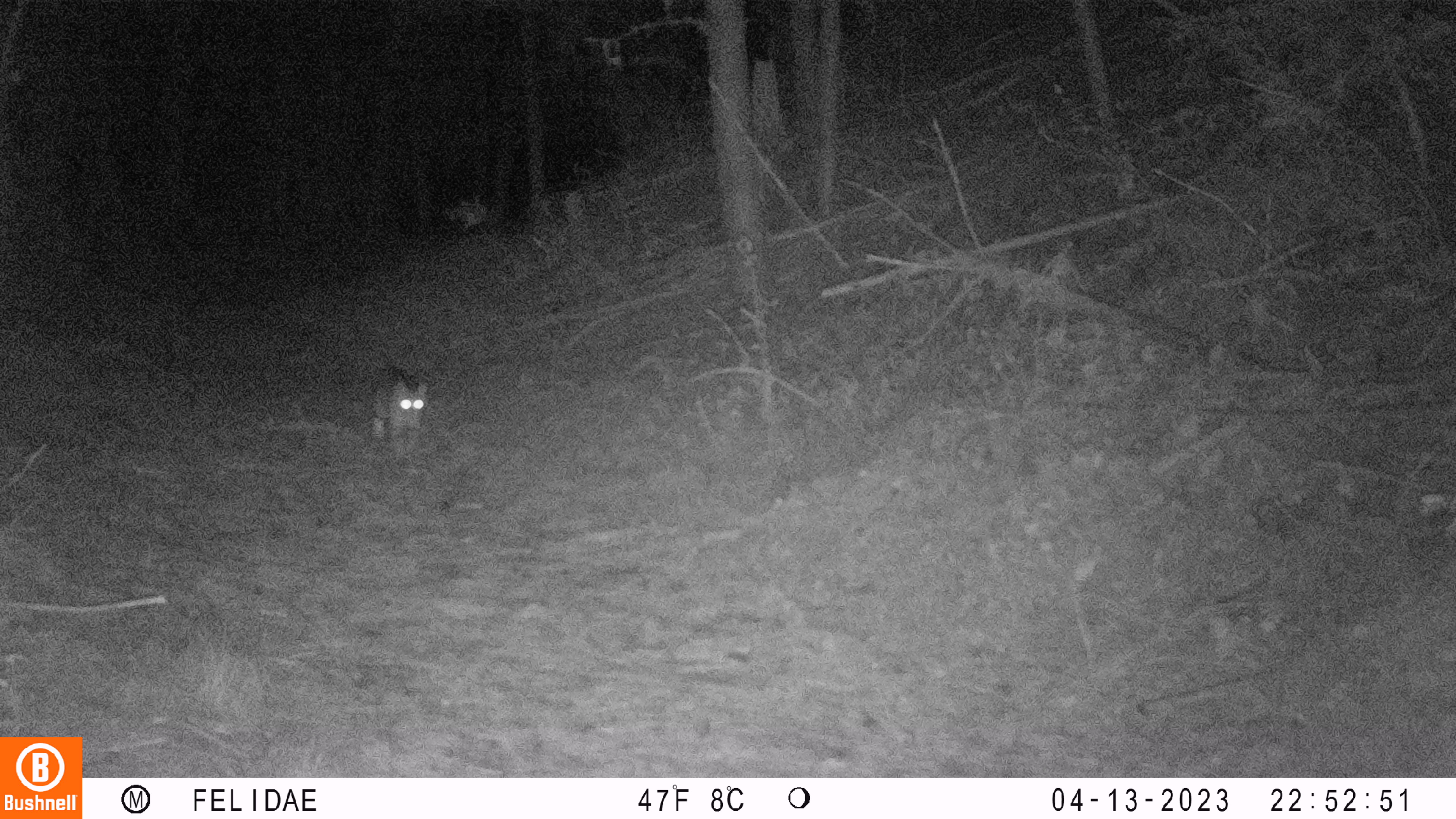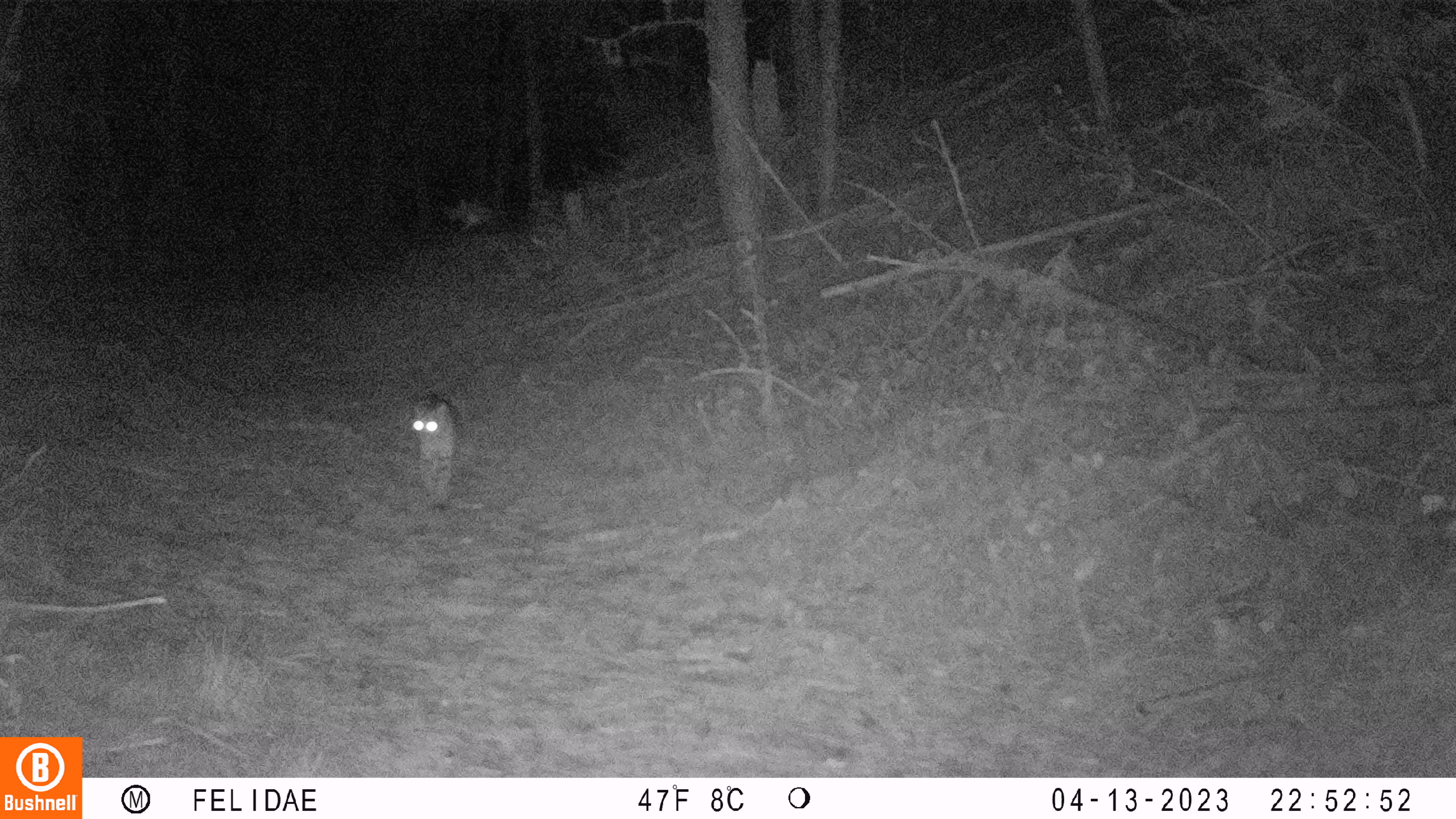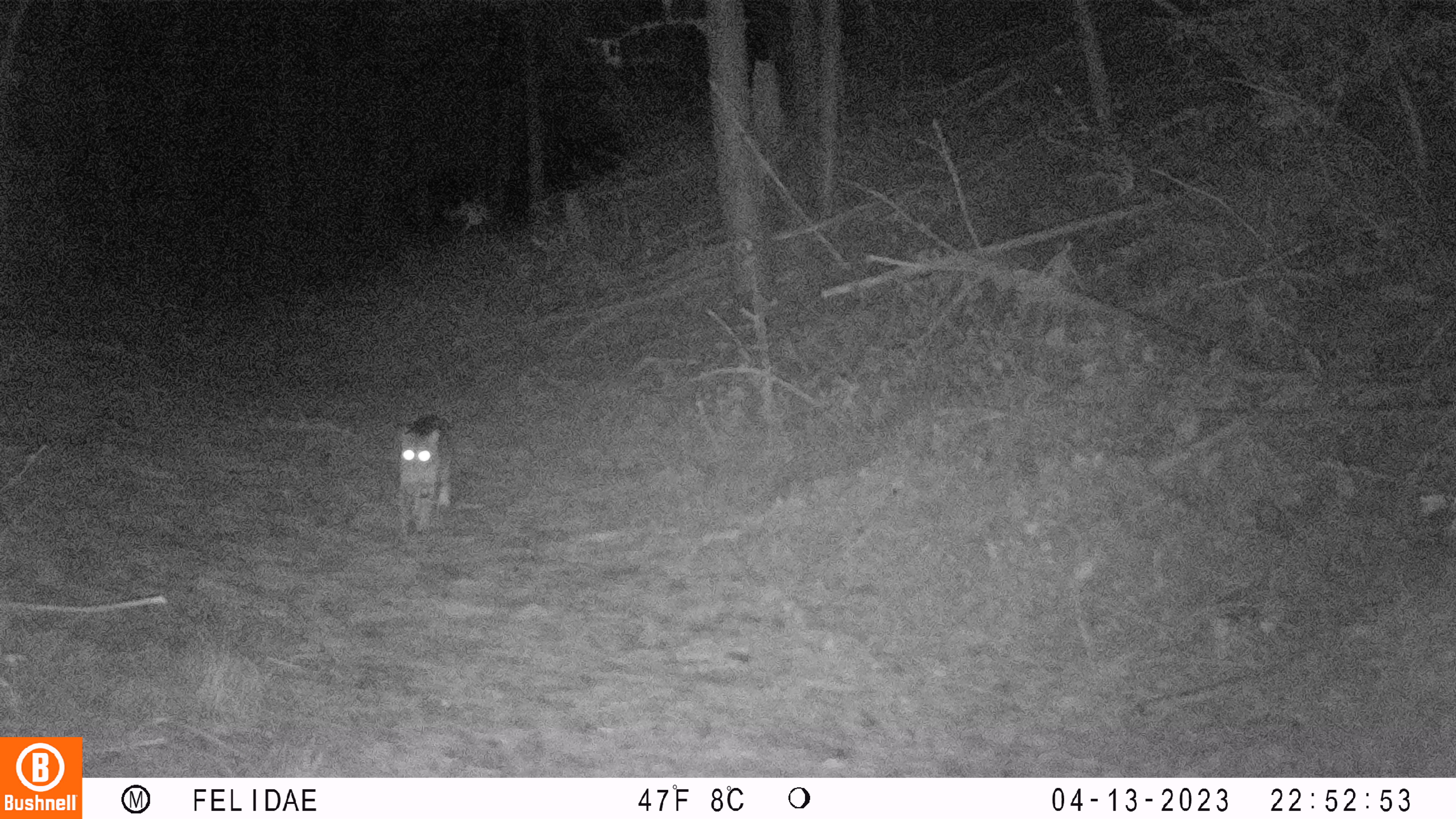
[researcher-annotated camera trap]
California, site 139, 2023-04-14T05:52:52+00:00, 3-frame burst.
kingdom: Animalia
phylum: Chordata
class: Mammalia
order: Carnivora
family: Felidae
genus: Lynx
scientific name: Lynx rufus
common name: bobcat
Bobcat (Lynx rufus).